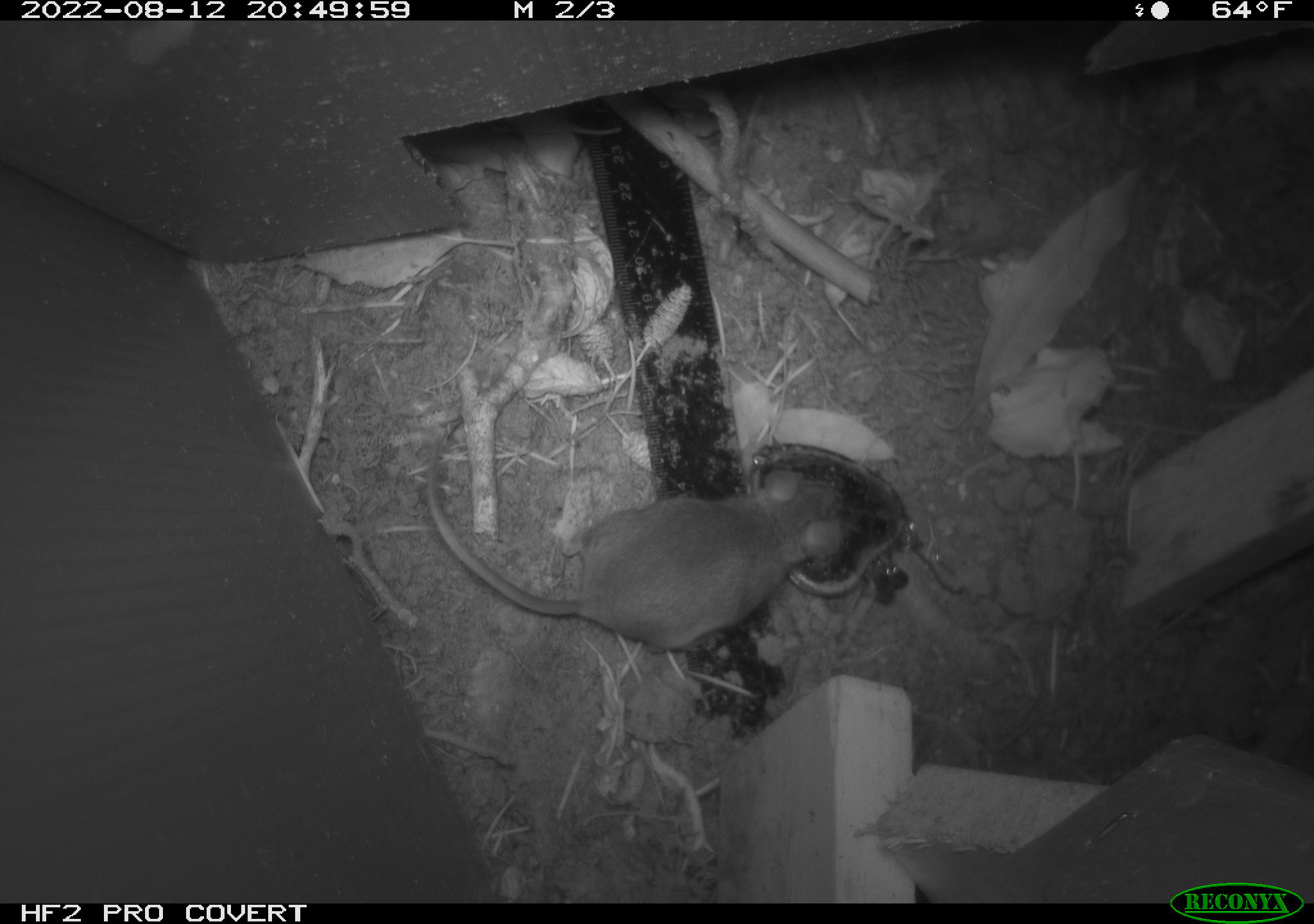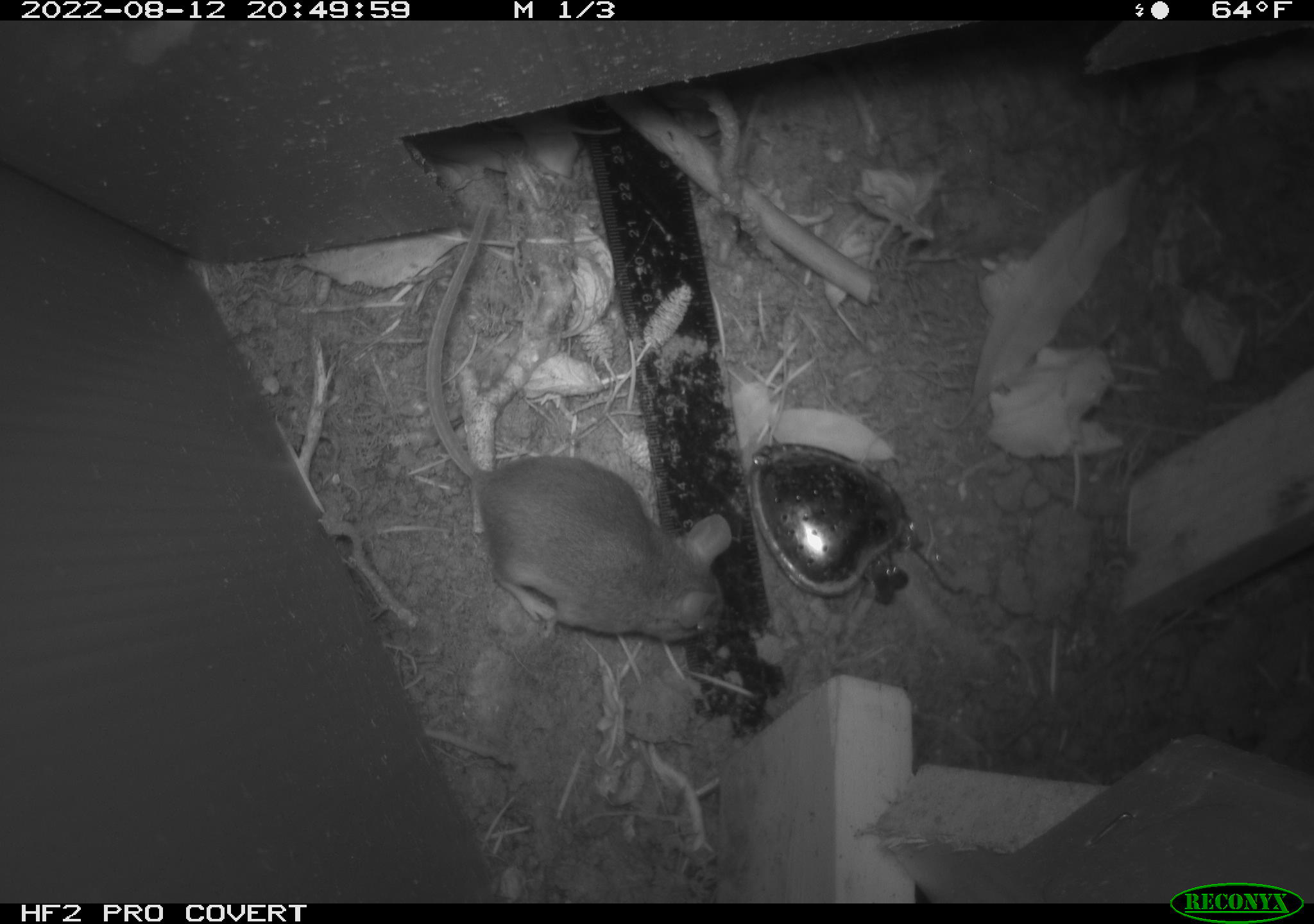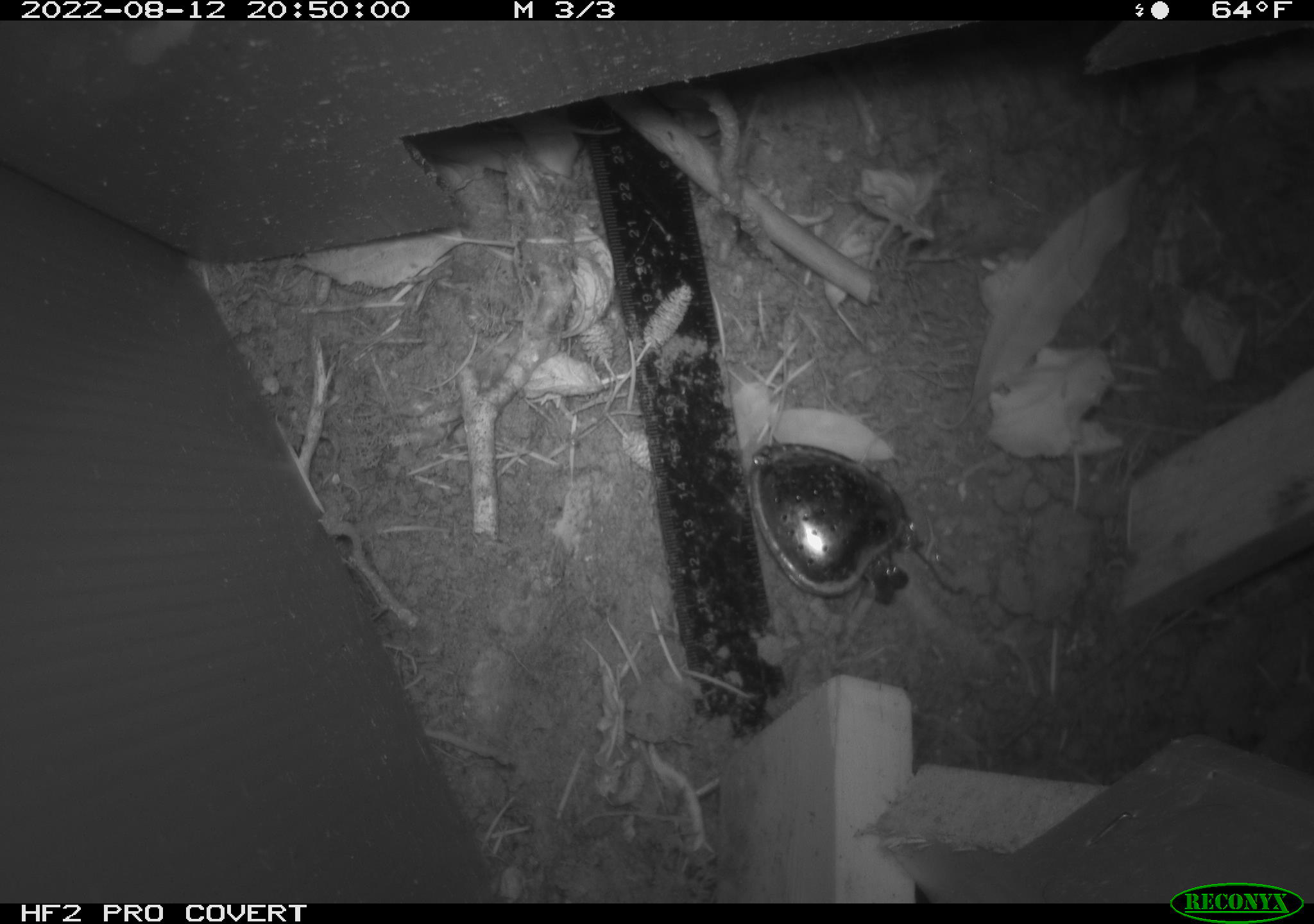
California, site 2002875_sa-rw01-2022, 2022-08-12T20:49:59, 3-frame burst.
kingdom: Animalia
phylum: Chordata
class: Mammalia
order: Rodentia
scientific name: Rodentia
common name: rodent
Rodent (Rodentia).